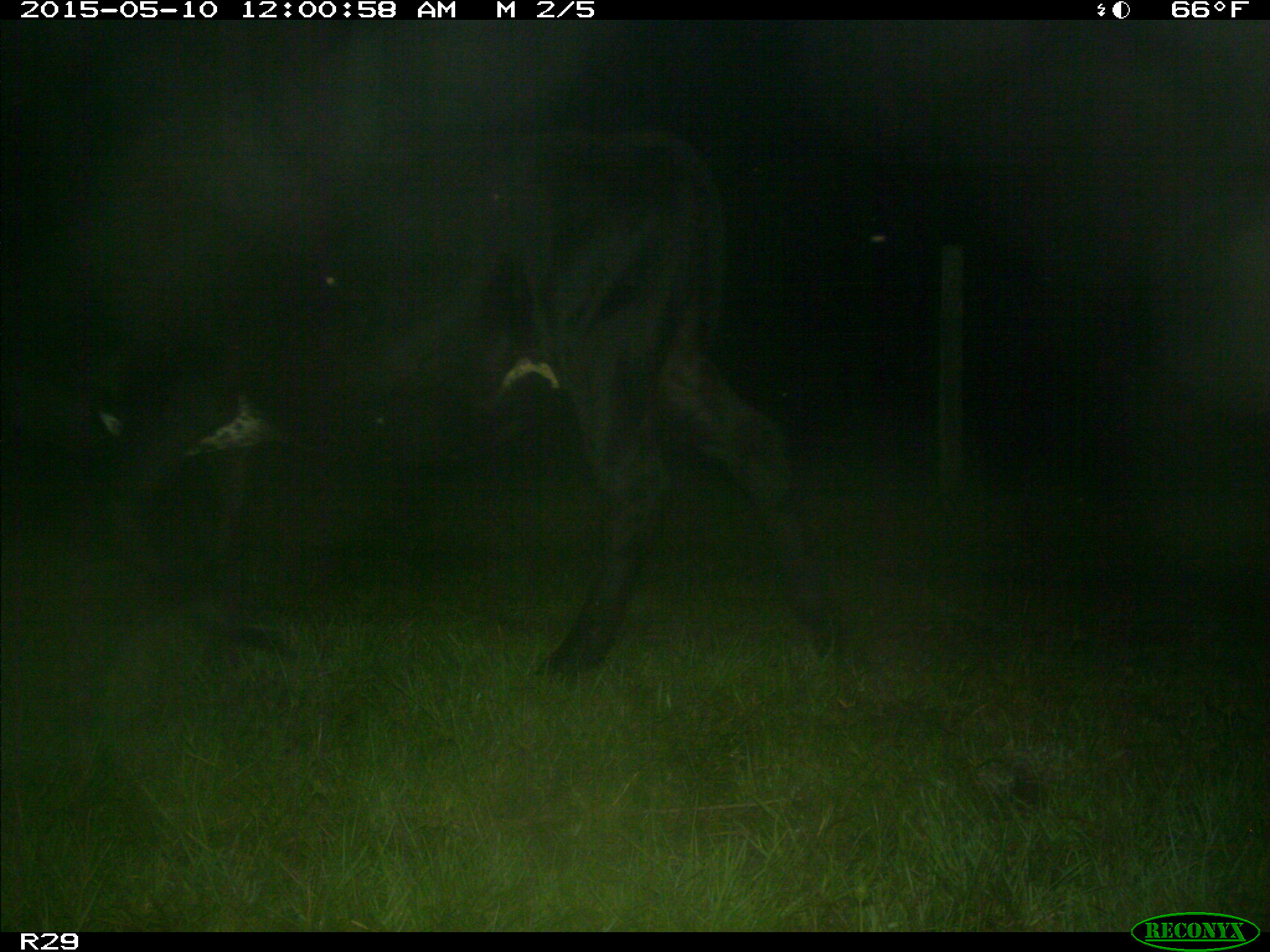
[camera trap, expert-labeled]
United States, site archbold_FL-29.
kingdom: Animalia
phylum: Chordata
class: Mammalia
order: Artiodactyla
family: Bovidae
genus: Bos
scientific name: Bos taurus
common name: domestic cow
Bos taurus (domestic cow).